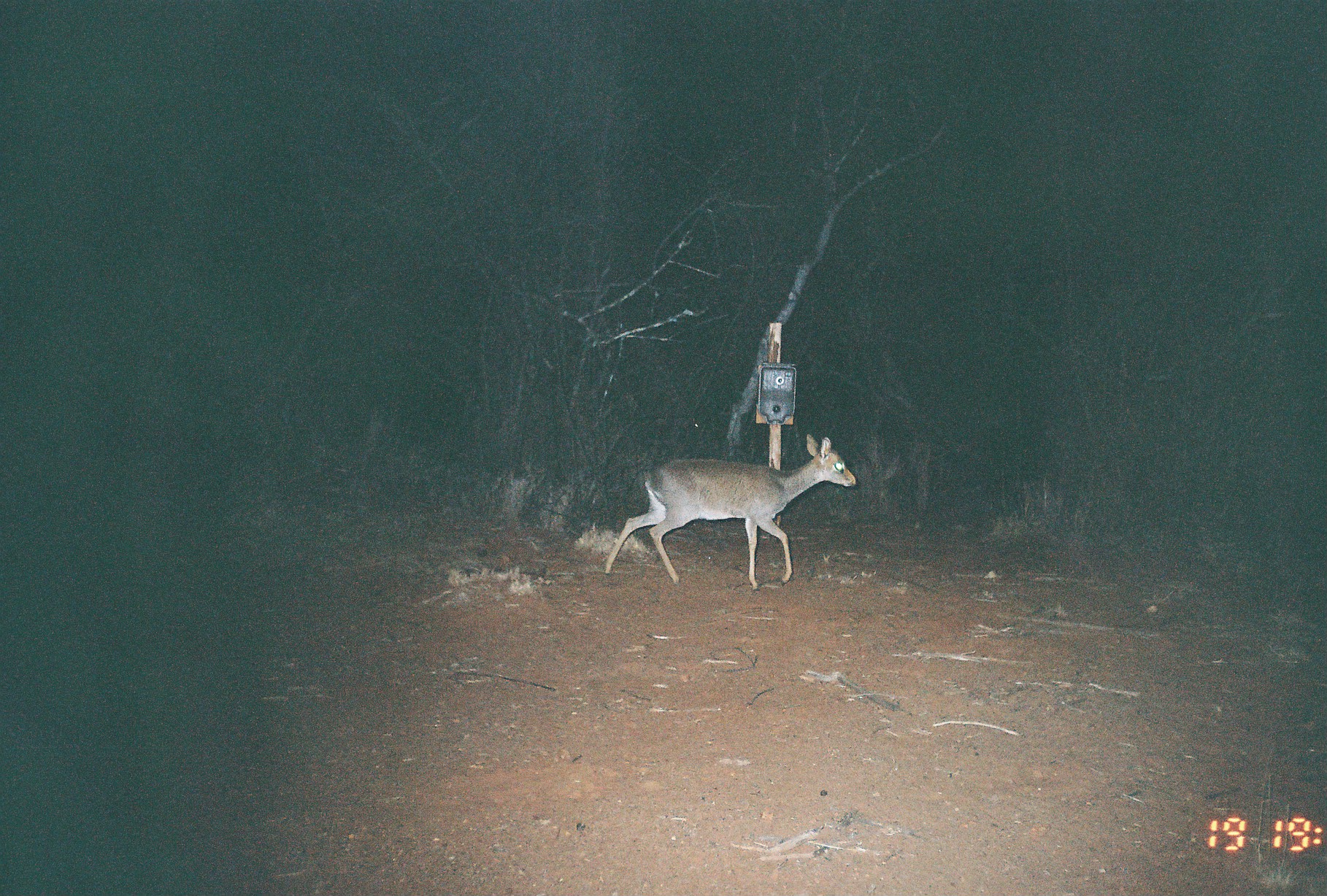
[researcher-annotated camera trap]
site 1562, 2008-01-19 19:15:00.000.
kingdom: Animalia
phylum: Chordata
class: Mammalia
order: Artiodactyla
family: Bovidae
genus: Madoqua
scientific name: Madoqua guentheri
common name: günther's dik-dik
Madoqua guentheri (günther's dik-dik), count 1.